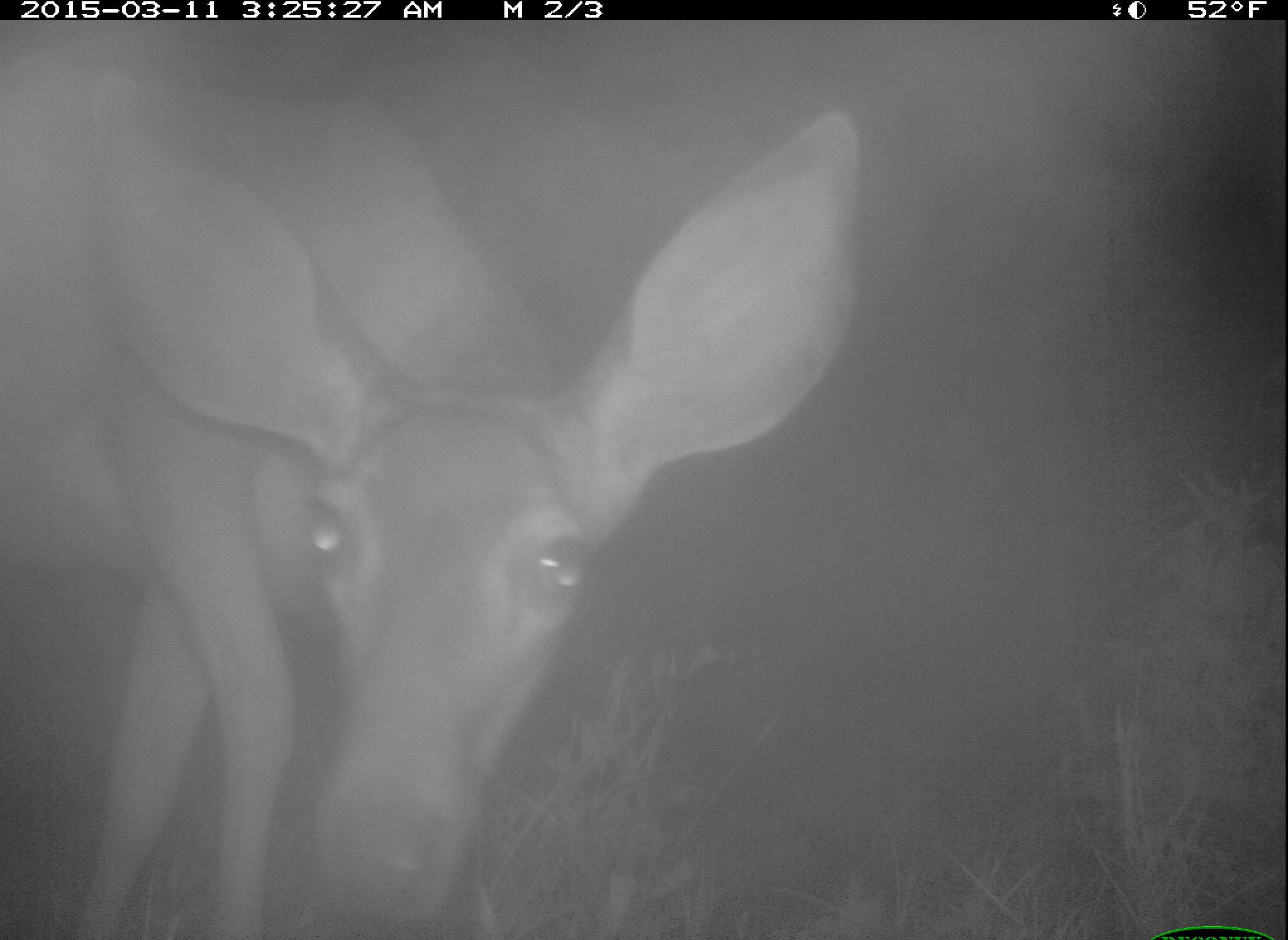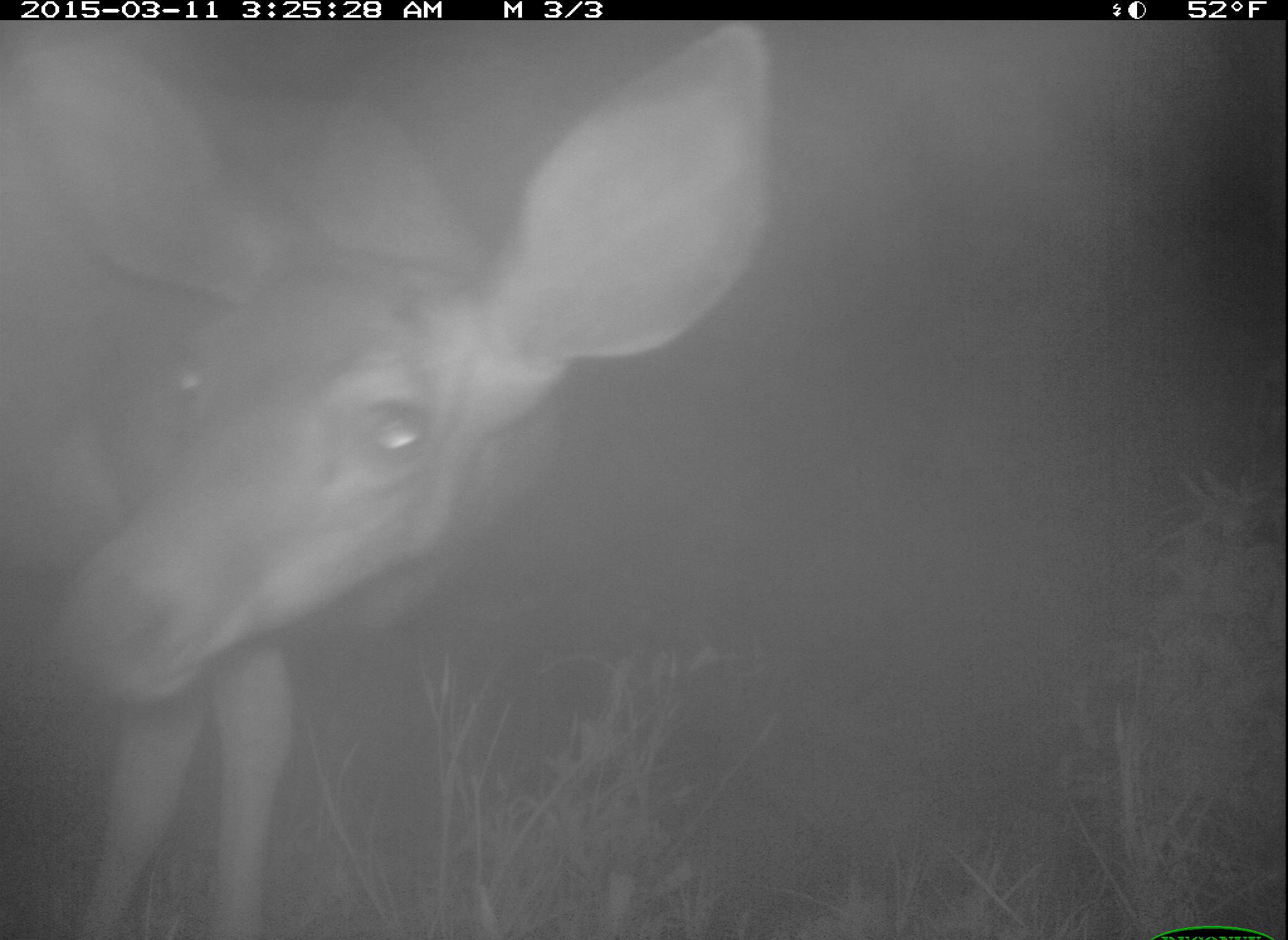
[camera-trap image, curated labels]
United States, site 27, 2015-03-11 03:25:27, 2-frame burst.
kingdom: Animalia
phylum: Chordata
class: Mammalia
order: Artiodactyla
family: Cervidae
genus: Odocoileus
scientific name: Odocoileus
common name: deer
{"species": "deer (Odocoileus)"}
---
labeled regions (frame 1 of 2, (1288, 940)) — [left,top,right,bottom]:
deer: [0,40,860,938]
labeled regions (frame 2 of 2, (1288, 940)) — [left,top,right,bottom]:
deer: [2,22,768,937]